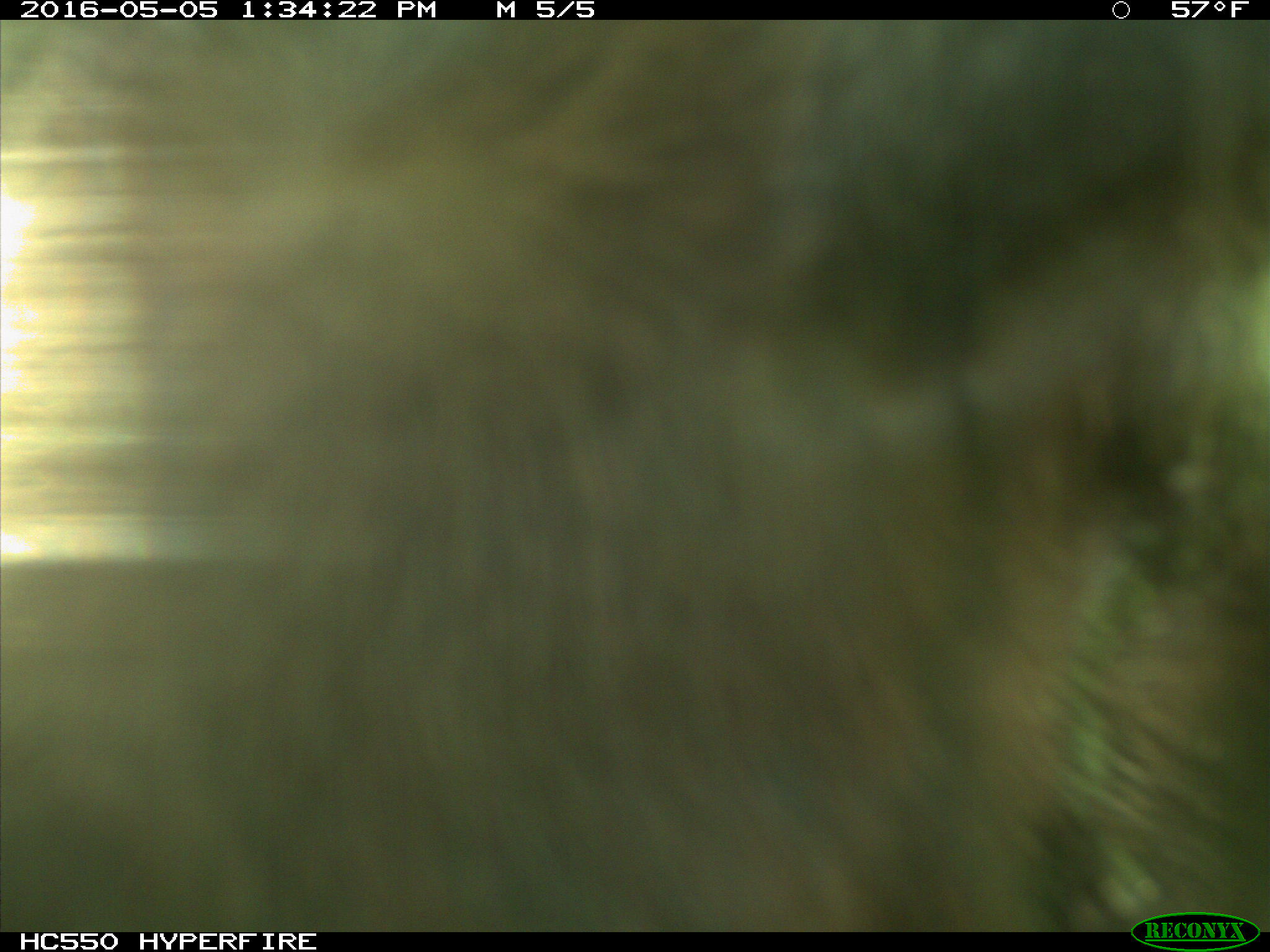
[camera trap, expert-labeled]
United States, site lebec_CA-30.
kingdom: Animalia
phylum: Chordata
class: Mammalia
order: Artiodactyla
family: Bovidae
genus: Bos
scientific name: Bos taurus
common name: domestic cow